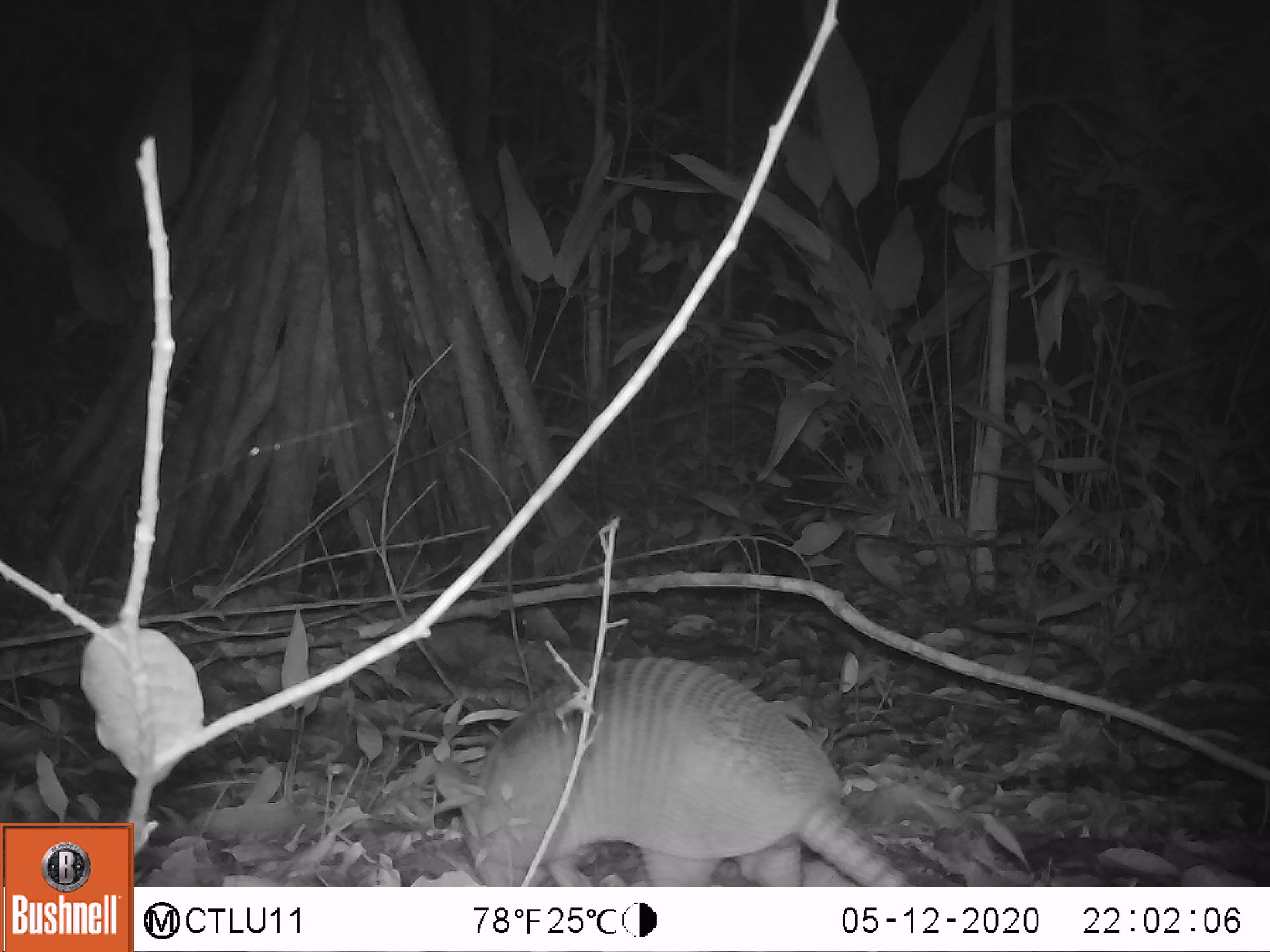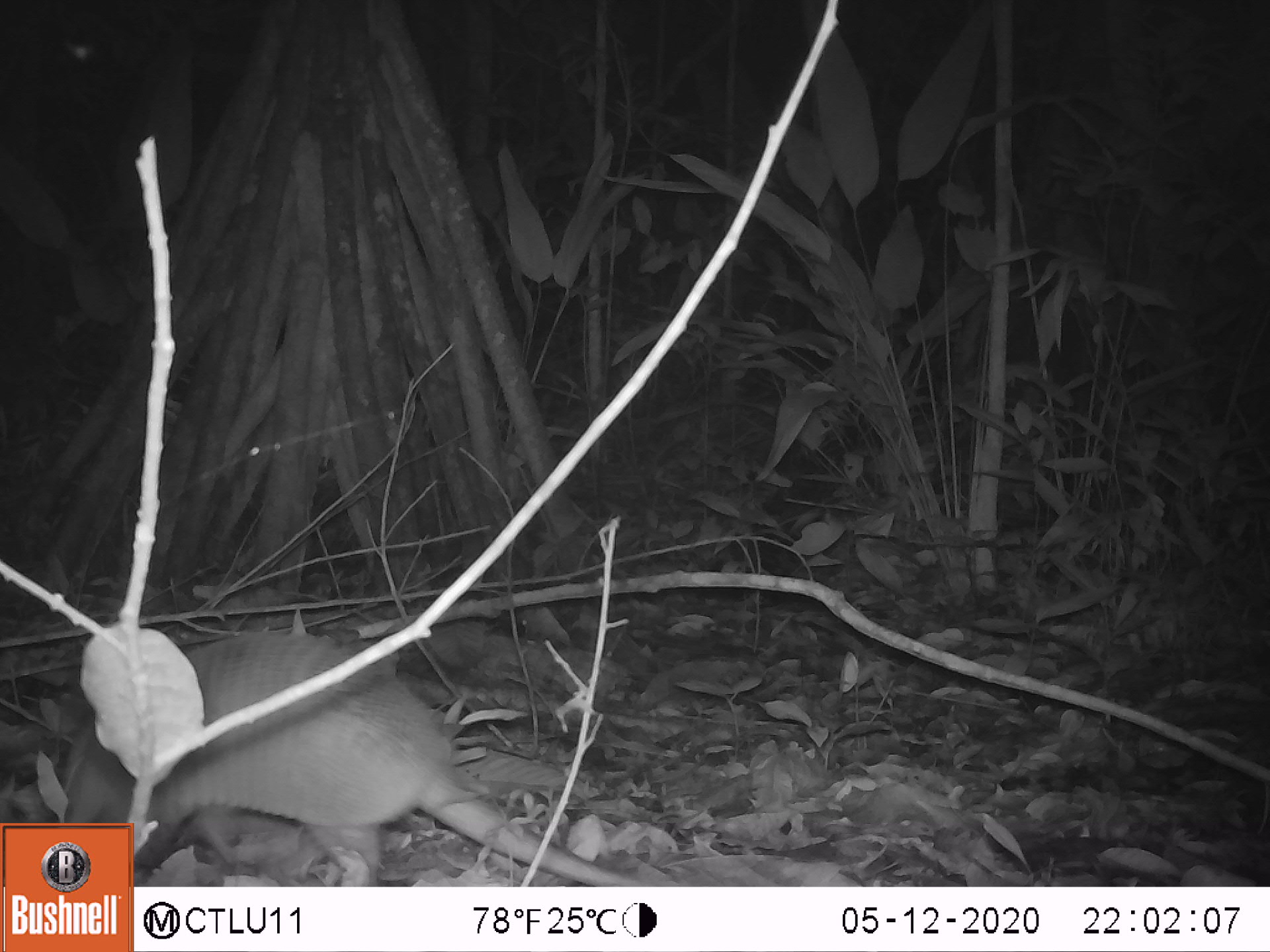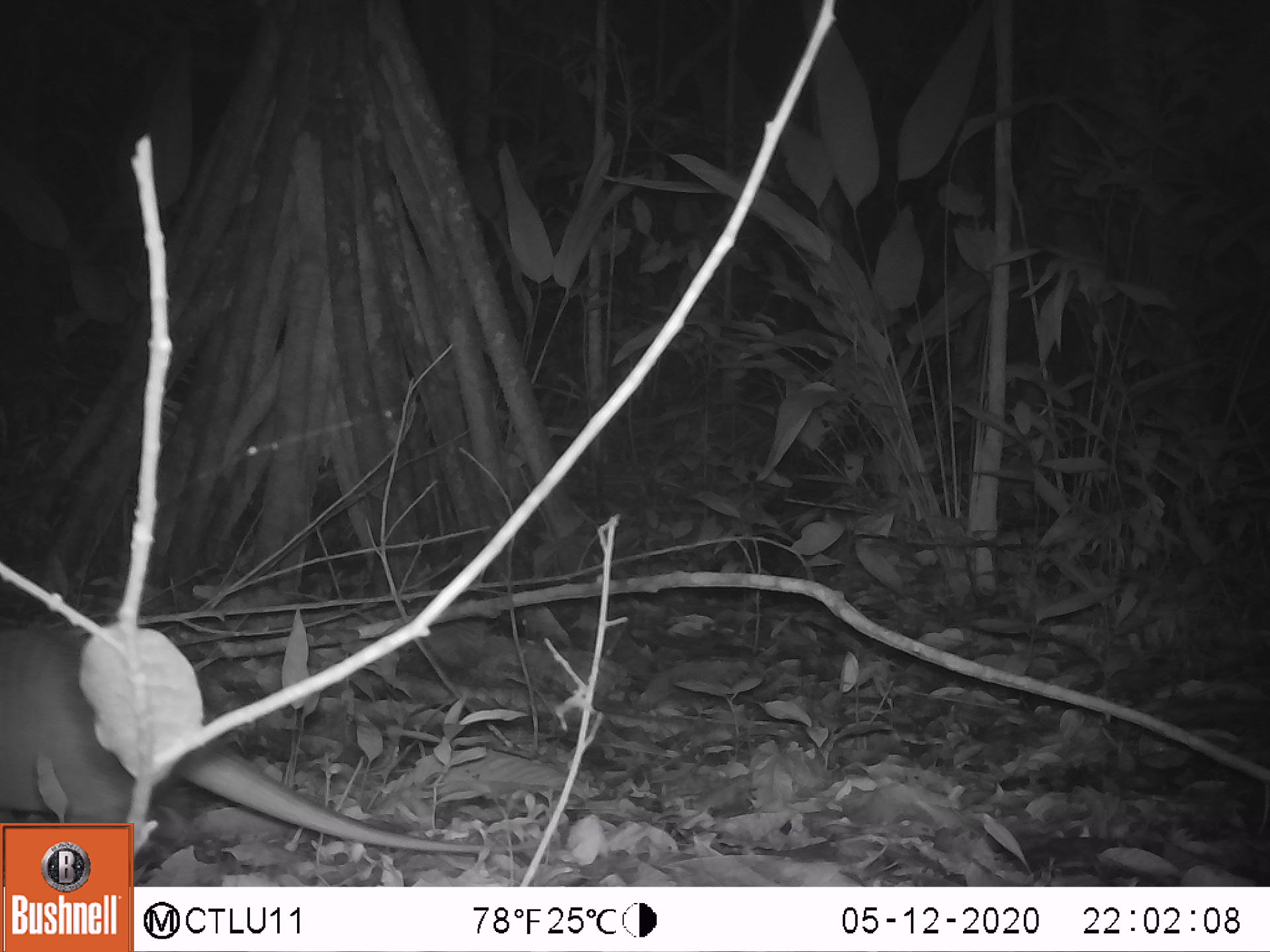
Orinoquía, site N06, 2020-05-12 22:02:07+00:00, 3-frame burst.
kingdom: Animalia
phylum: Chordata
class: Mammalia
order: Cingulata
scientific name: Cingulata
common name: armadillo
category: unknown armadillo